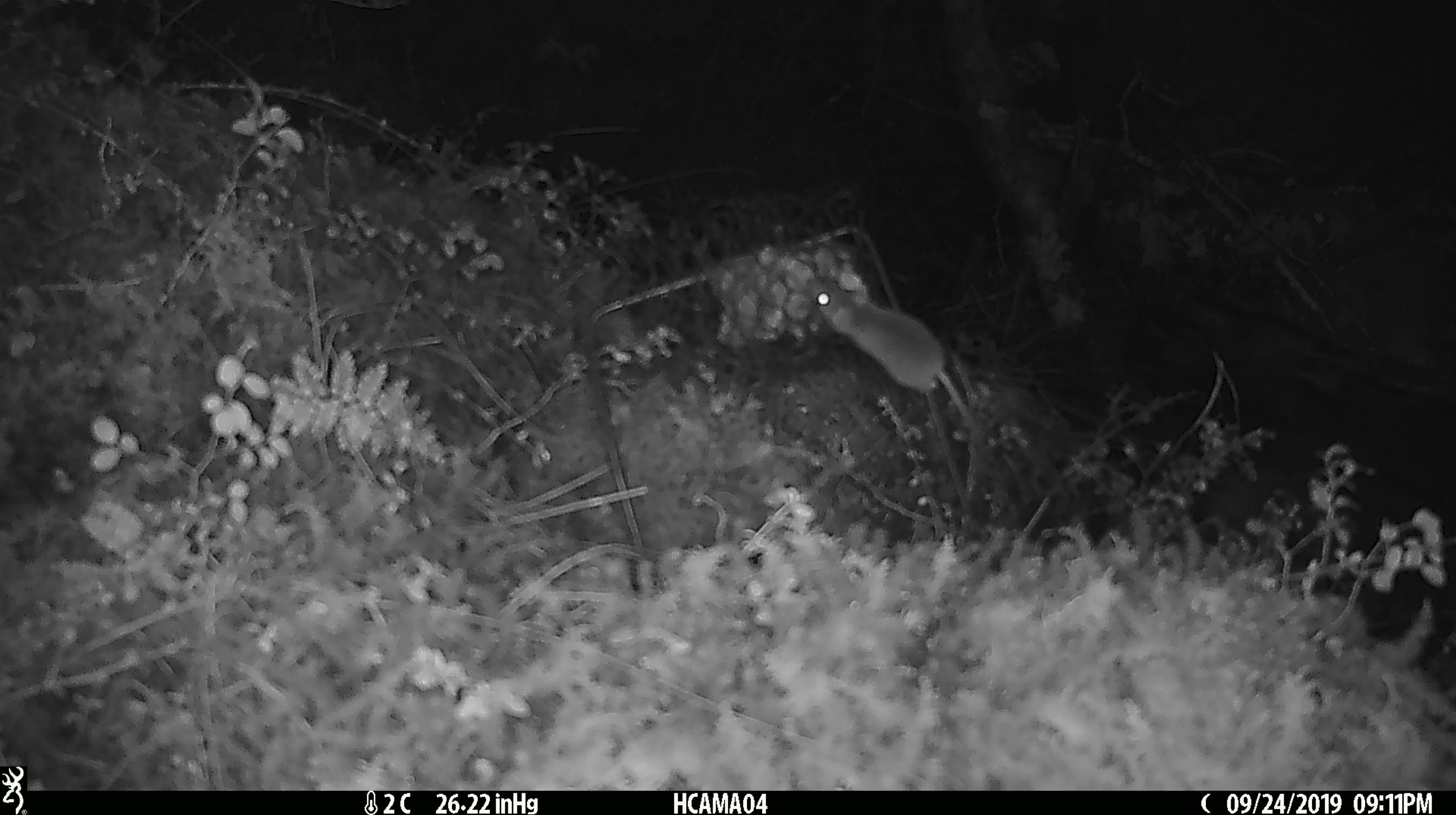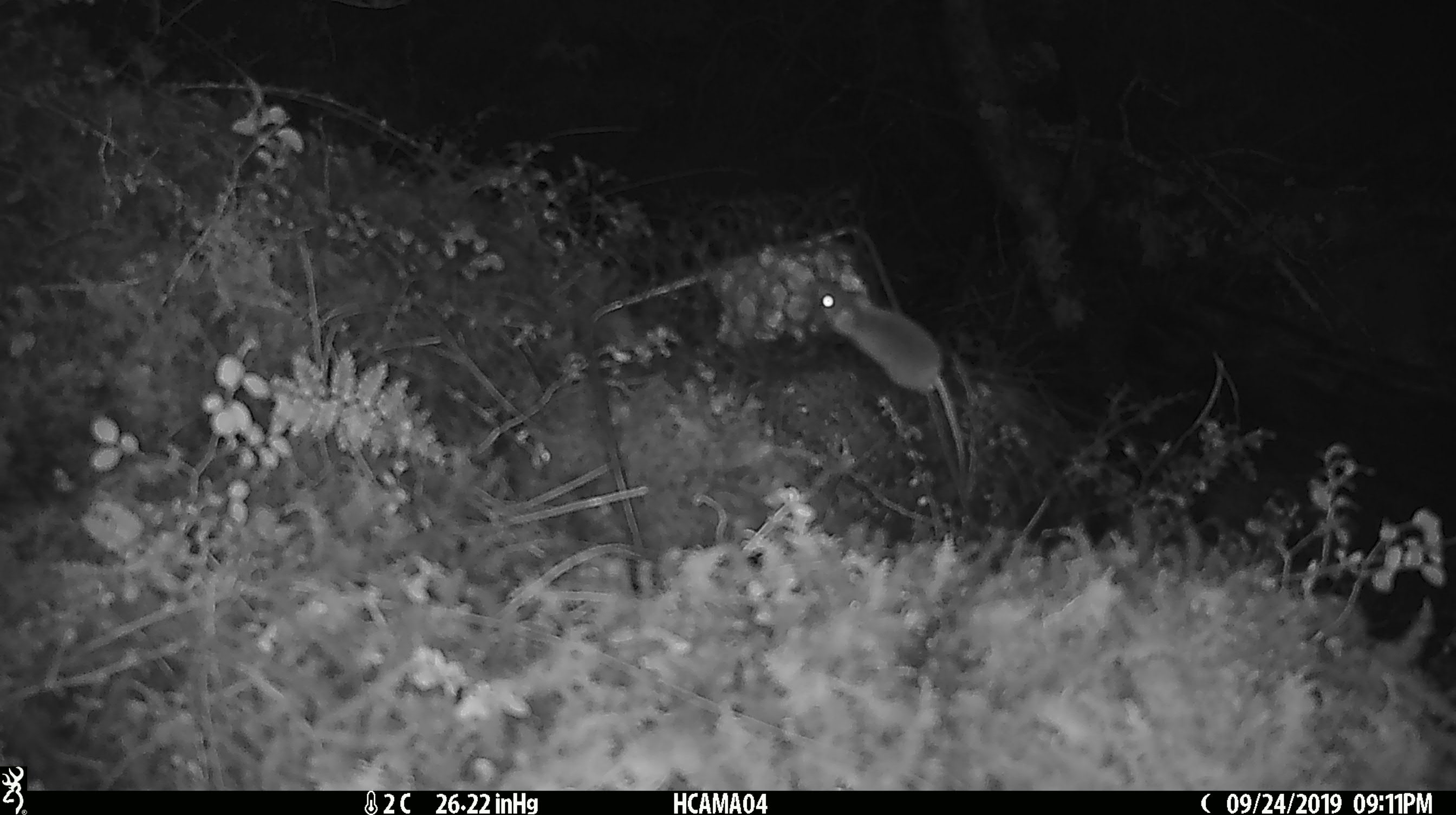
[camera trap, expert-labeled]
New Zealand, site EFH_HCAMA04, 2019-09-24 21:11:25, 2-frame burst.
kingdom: Animalia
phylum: Chordata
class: Mammalia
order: Rodentia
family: Muridae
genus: Mus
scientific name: Mus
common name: mouse